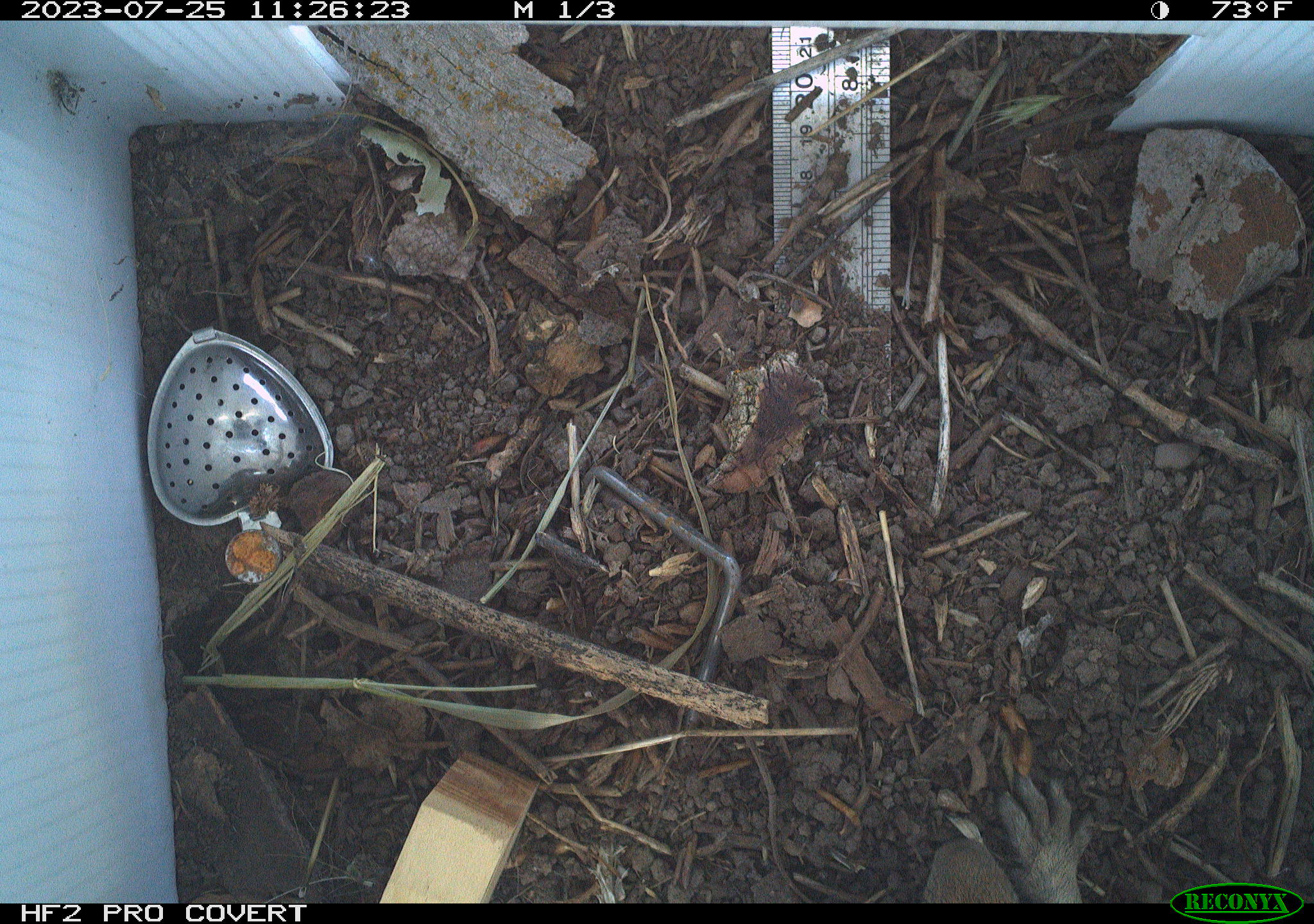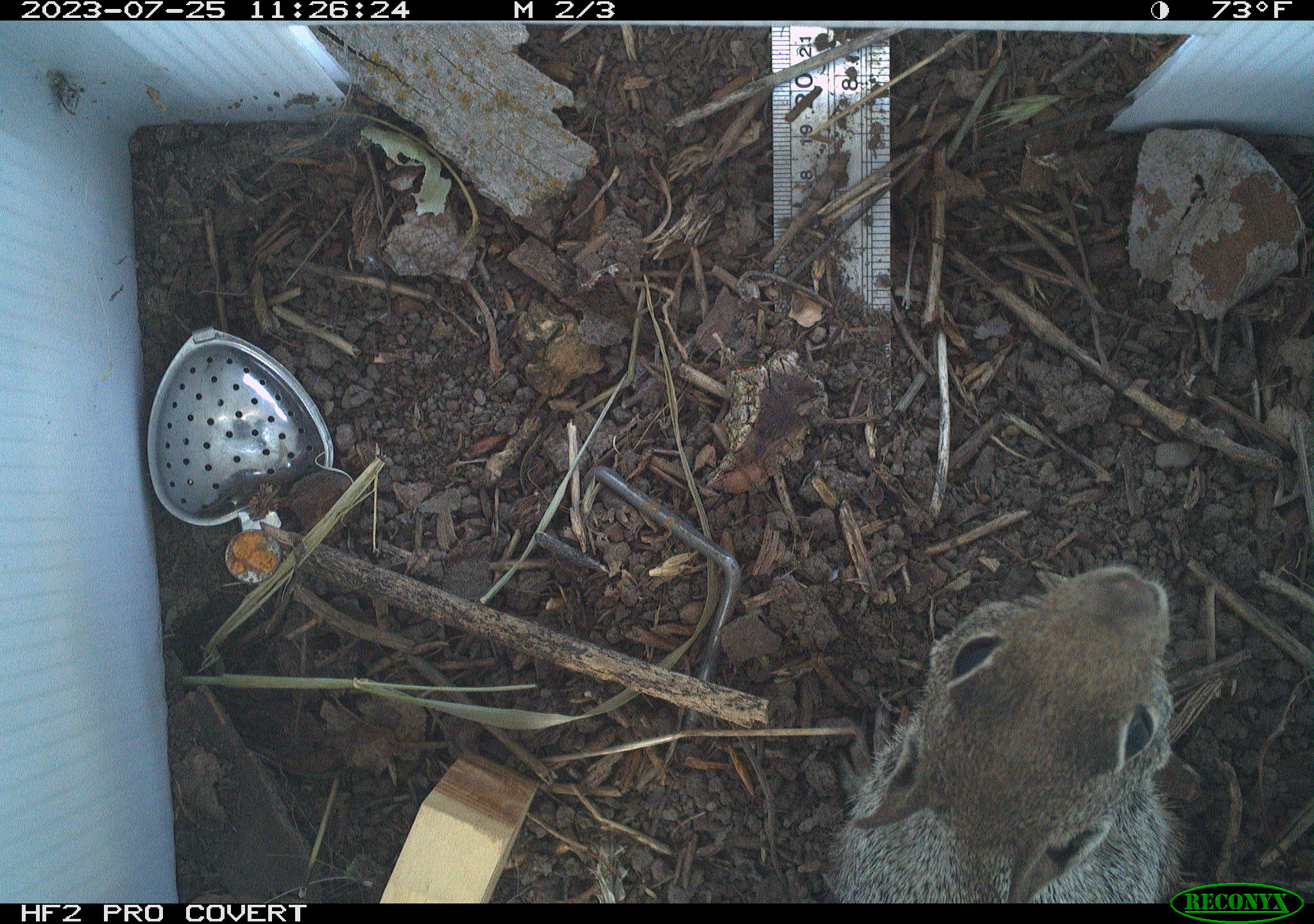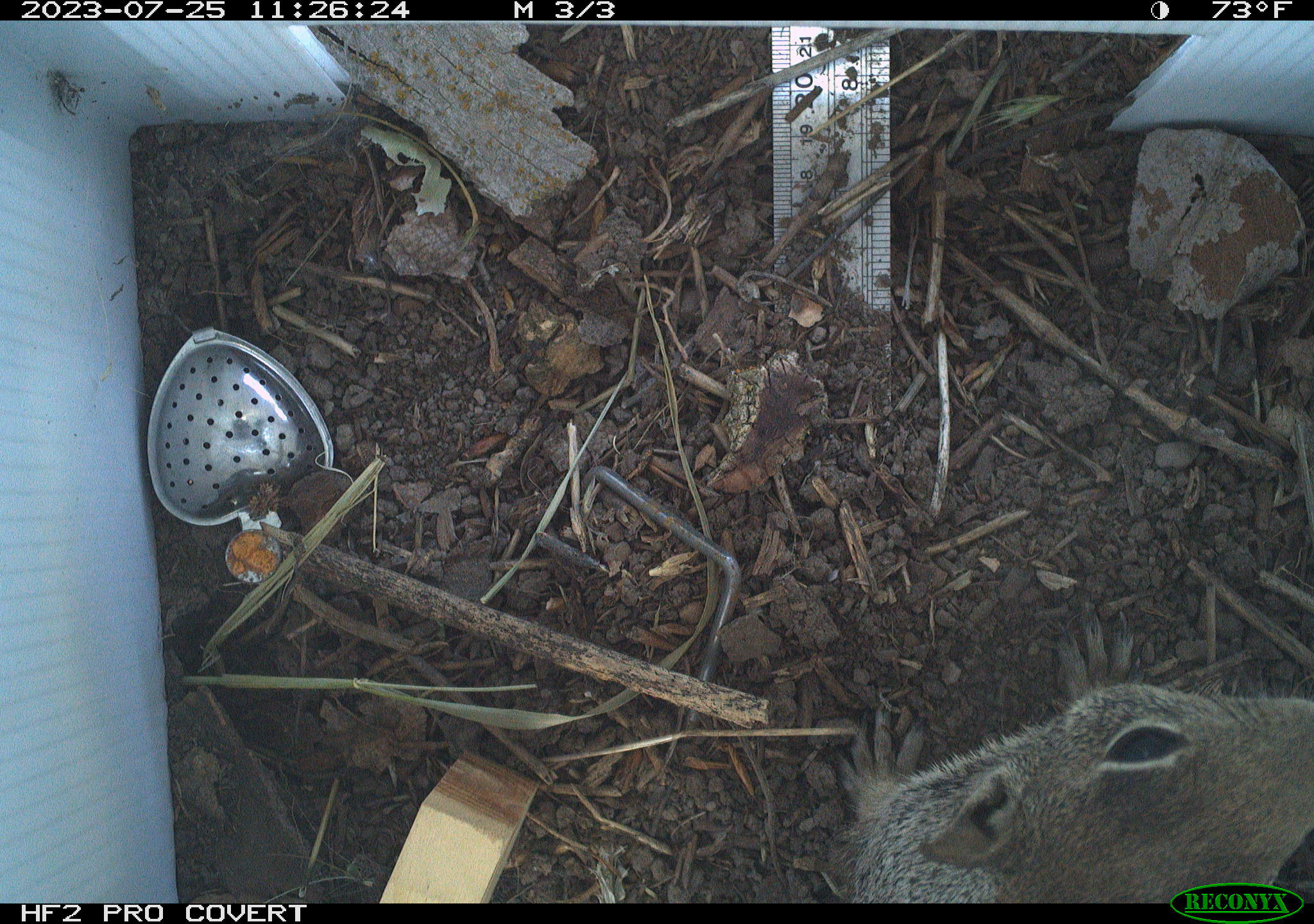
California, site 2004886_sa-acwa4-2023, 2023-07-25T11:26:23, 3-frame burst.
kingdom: Animalia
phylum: Chordata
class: Mammalia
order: Rodentia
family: Sciuridae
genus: Otospermophilus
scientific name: Otospermophilus beecheyi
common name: california ground squirrel